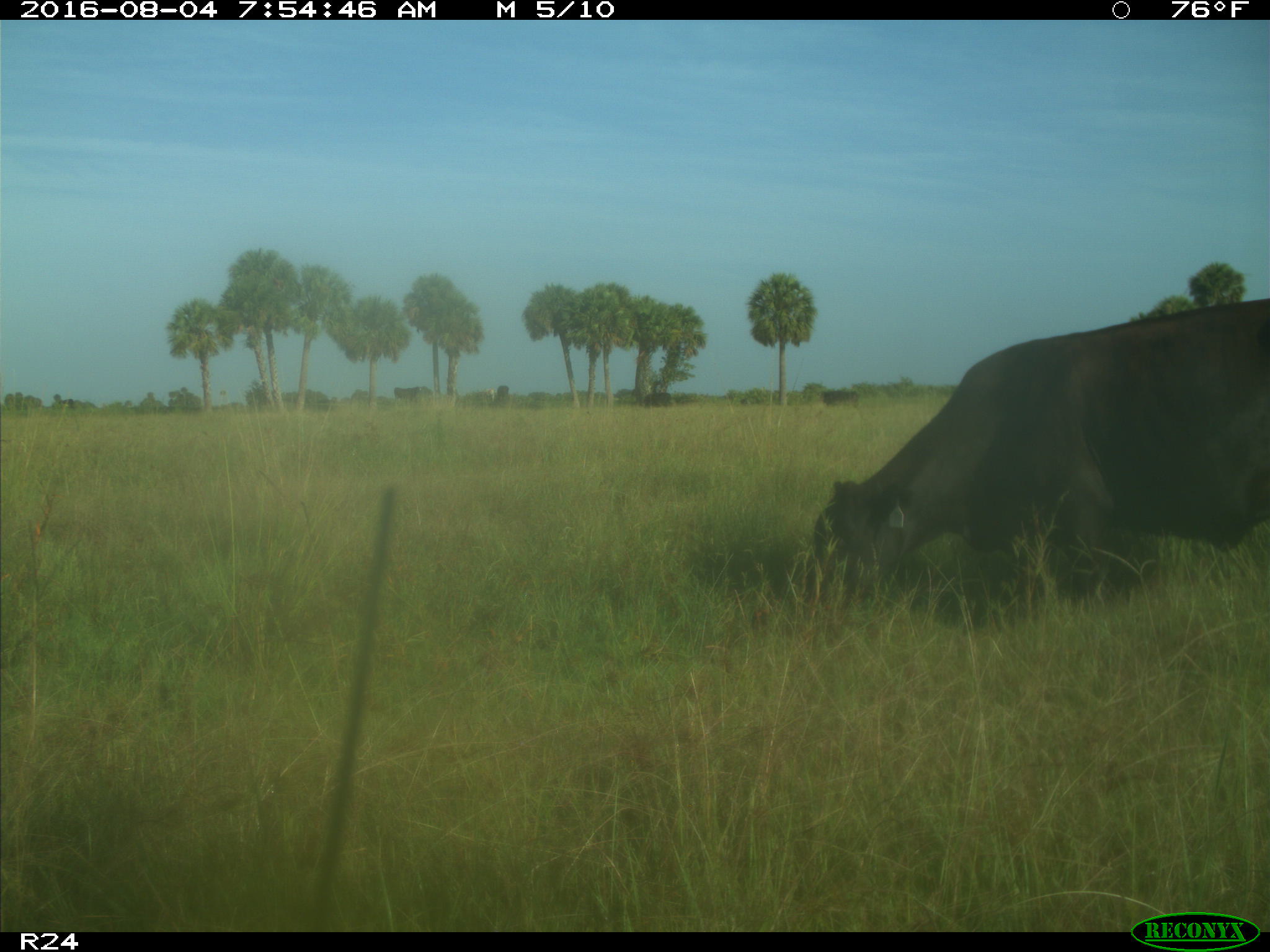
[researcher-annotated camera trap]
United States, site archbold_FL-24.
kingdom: Animalia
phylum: Chordata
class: Mammalia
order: Artiodactyla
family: Bovidae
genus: Bos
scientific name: Bos taurus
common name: domestic cow